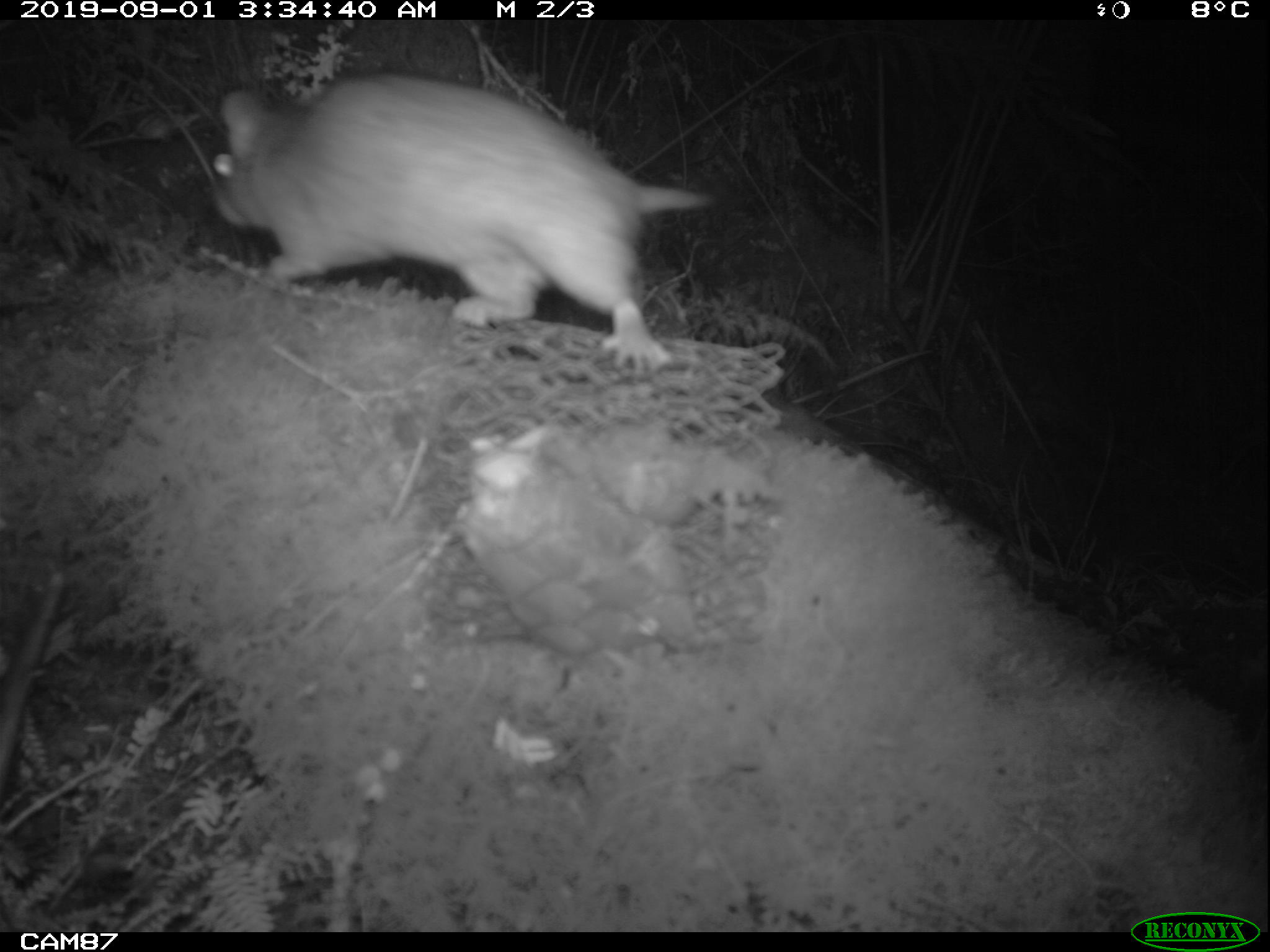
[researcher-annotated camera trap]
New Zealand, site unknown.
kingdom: Animalia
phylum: Chordata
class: Mammalia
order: Rodentia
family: Muridae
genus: Rattus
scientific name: Rattus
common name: rat